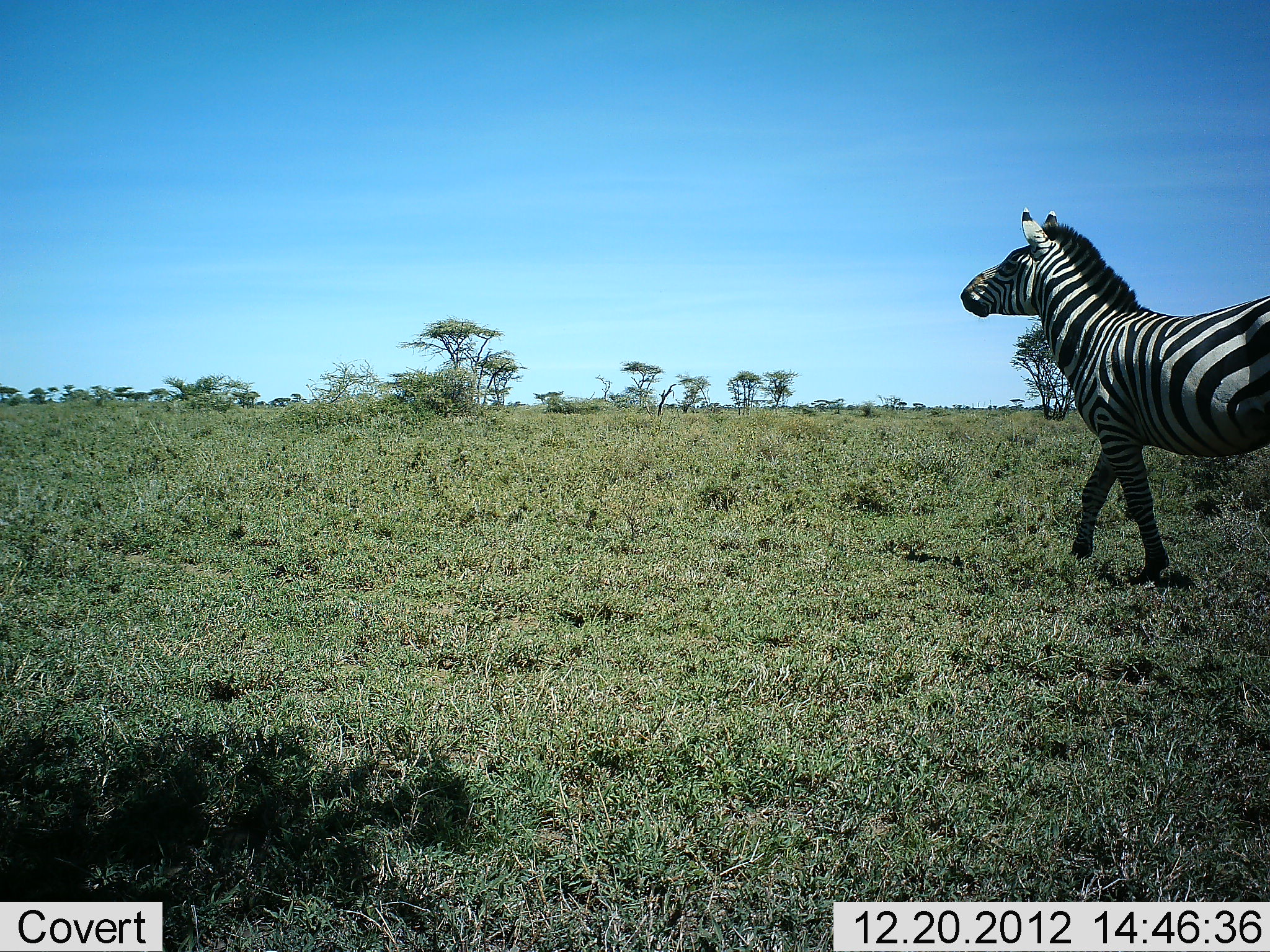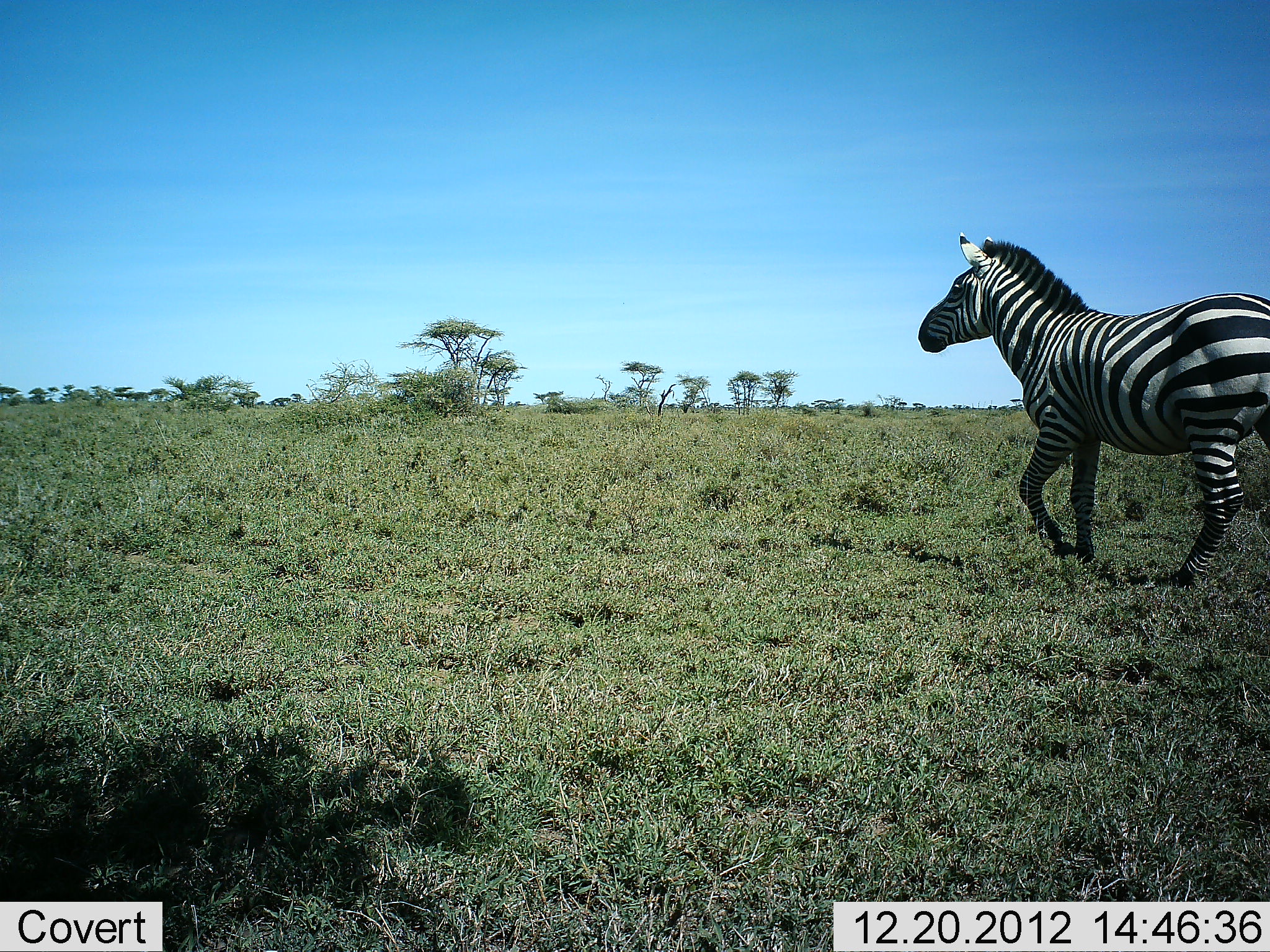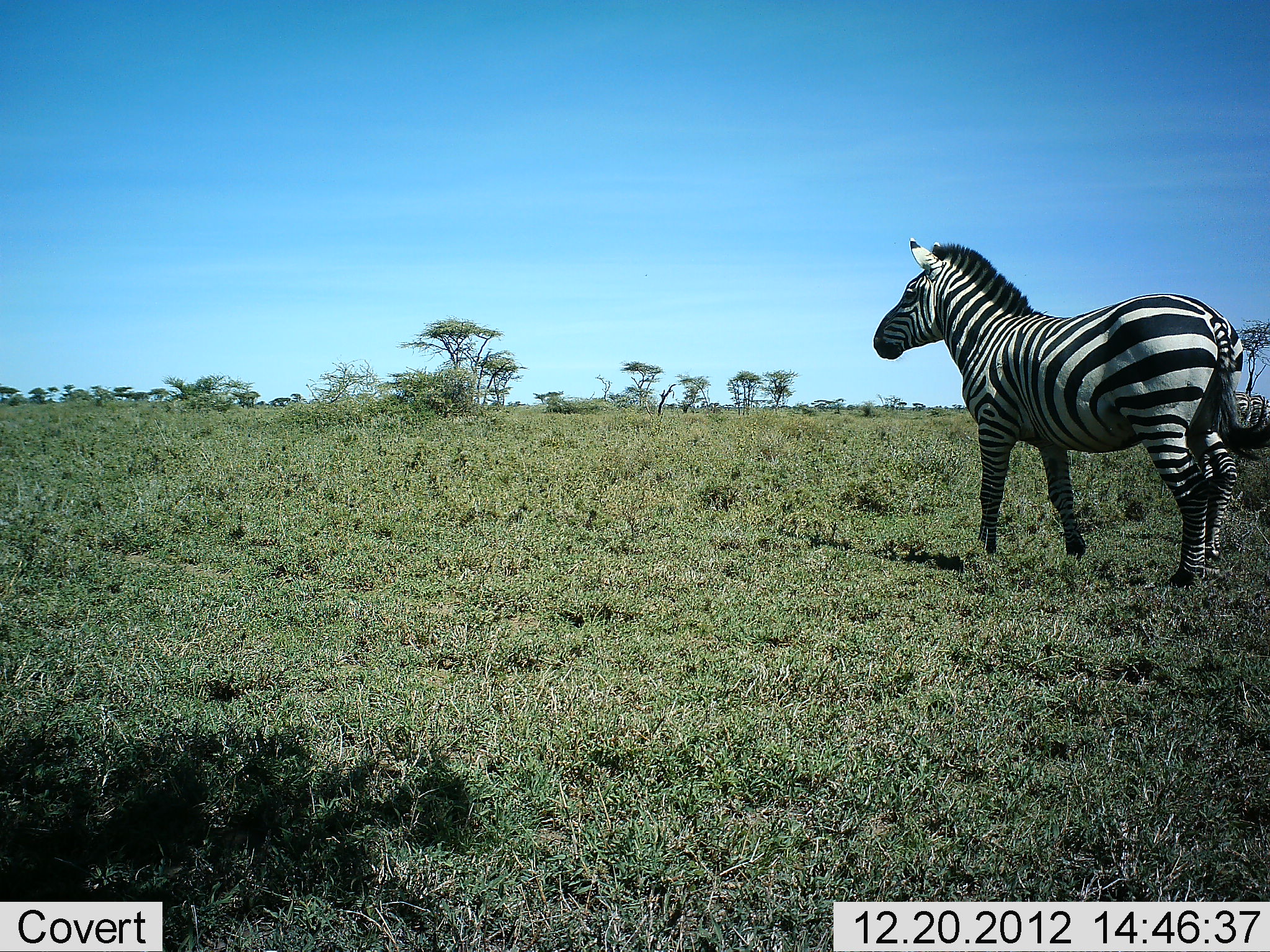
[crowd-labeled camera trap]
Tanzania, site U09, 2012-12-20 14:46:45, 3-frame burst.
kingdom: Animalia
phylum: Chordata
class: Mammalia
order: Perissodactyla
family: Equidae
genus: Equus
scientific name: Equus quagga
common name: plains zebra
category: zebra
Zebra (plains zebra) (Equus quagga), count 1. Behavior (volunteer vote fractions): standing 20%, resting 0%, moving 100%, interacting 0%. Young present (vote fraction): 0%. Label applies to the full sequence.